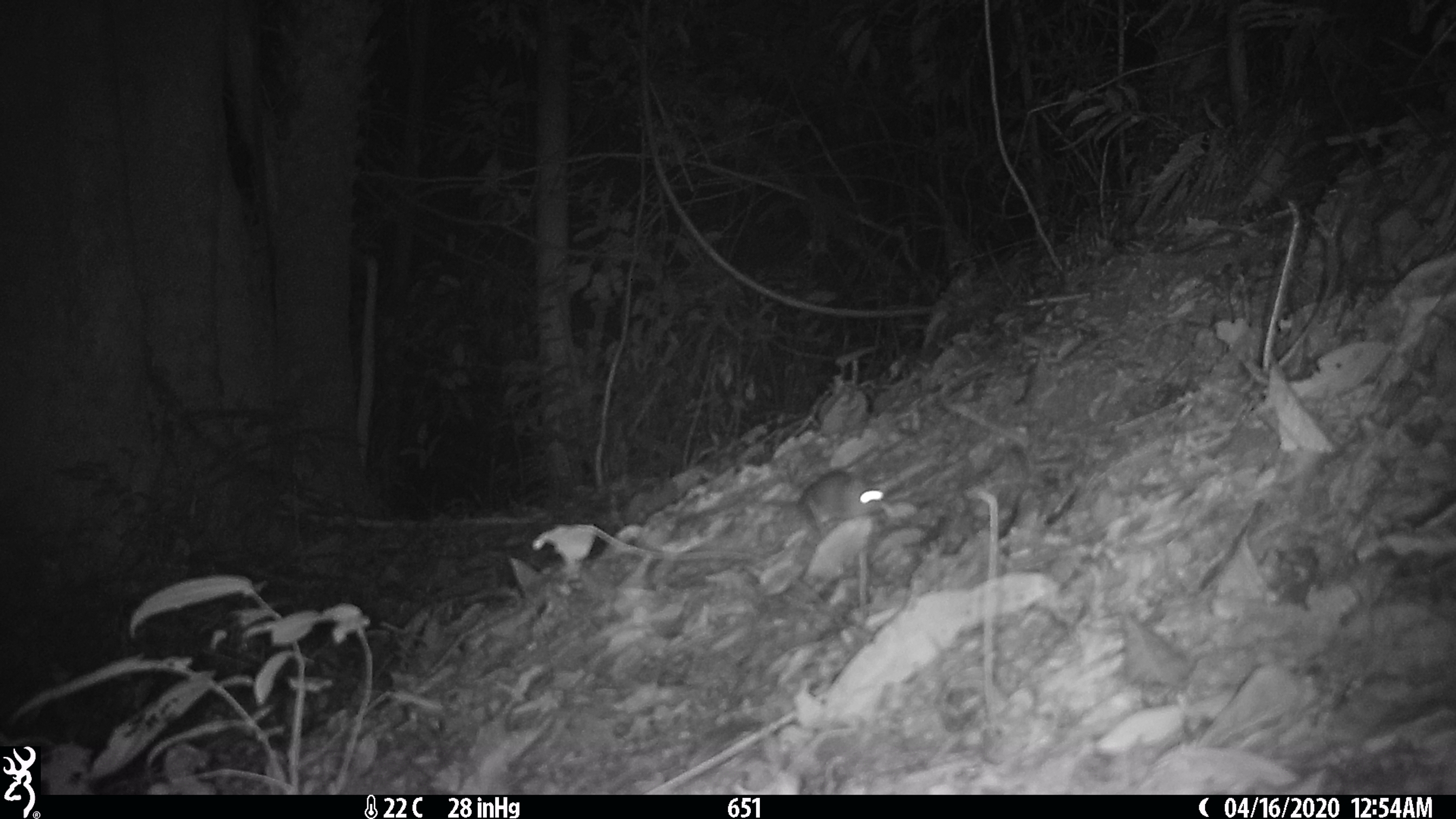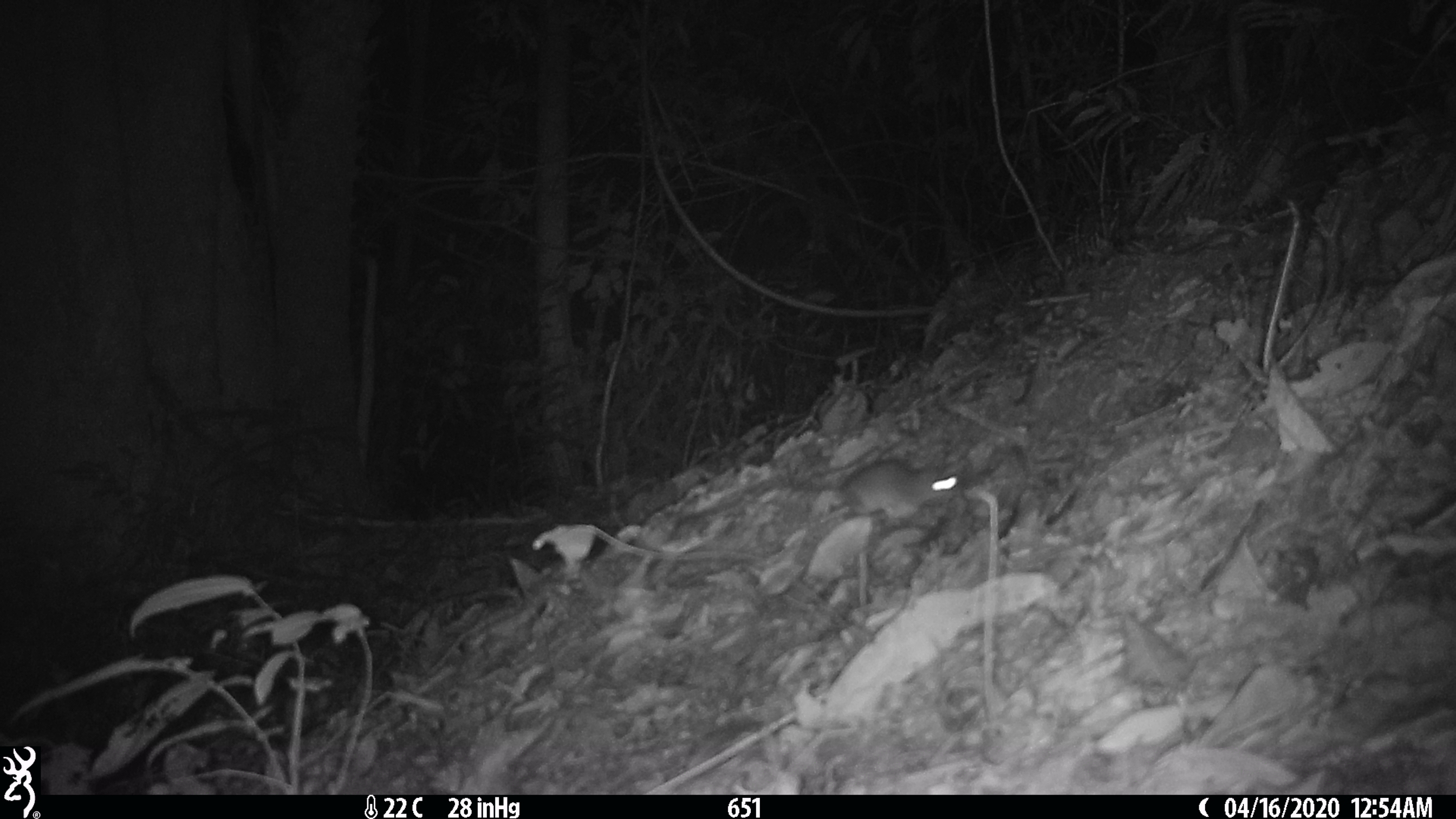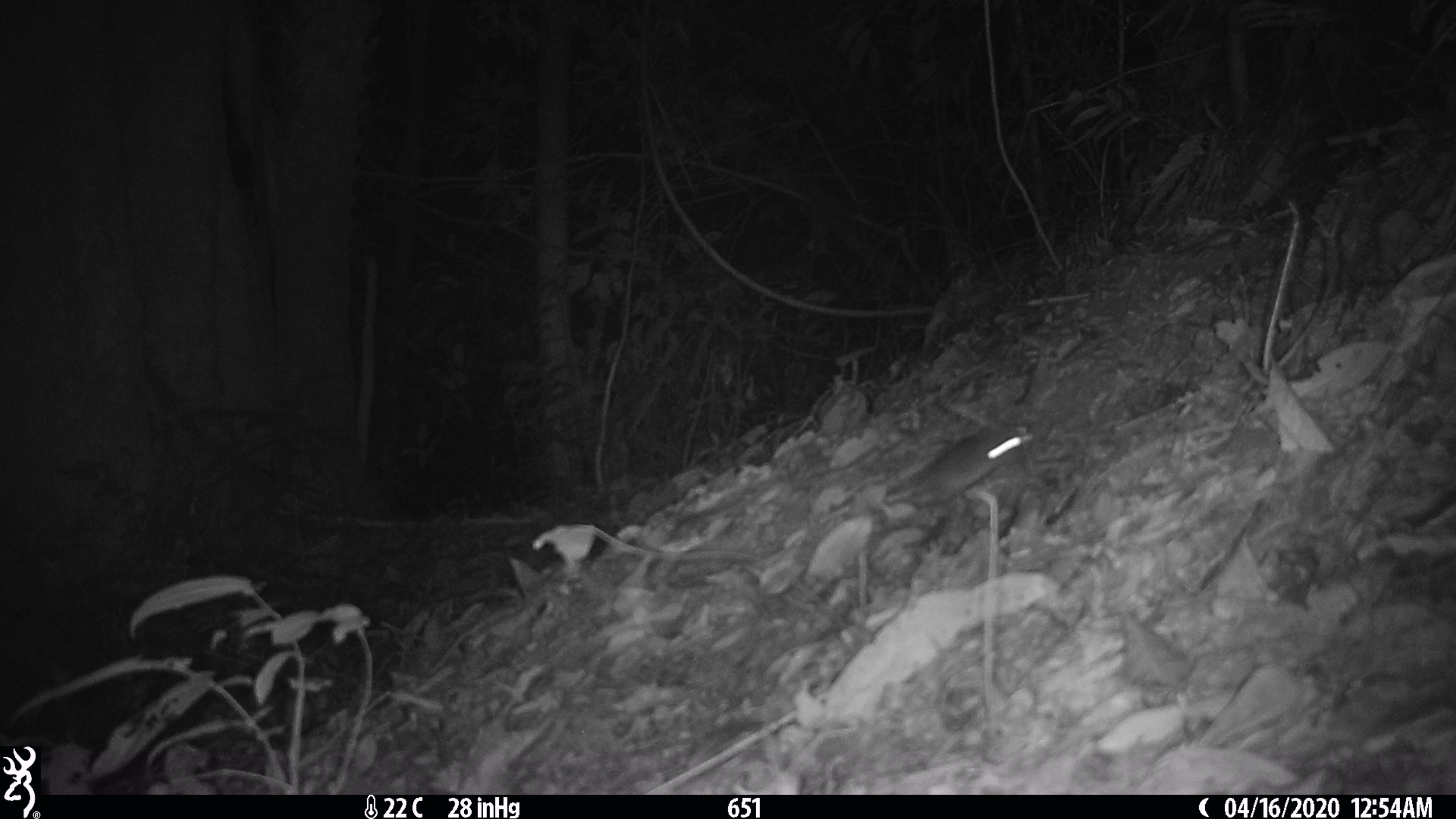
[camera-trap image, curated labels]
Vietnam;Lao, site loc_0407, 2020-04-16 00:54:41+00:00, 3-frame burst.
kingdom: Animalia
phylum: Chordata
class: Mammalia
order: Rodentia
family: Muridae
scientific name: Muridae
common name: old-world mice and rats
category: unidentified murid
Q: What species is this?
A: Unidentified murid (old-world mice and rats) (Muridae).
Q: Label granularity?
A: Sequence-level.